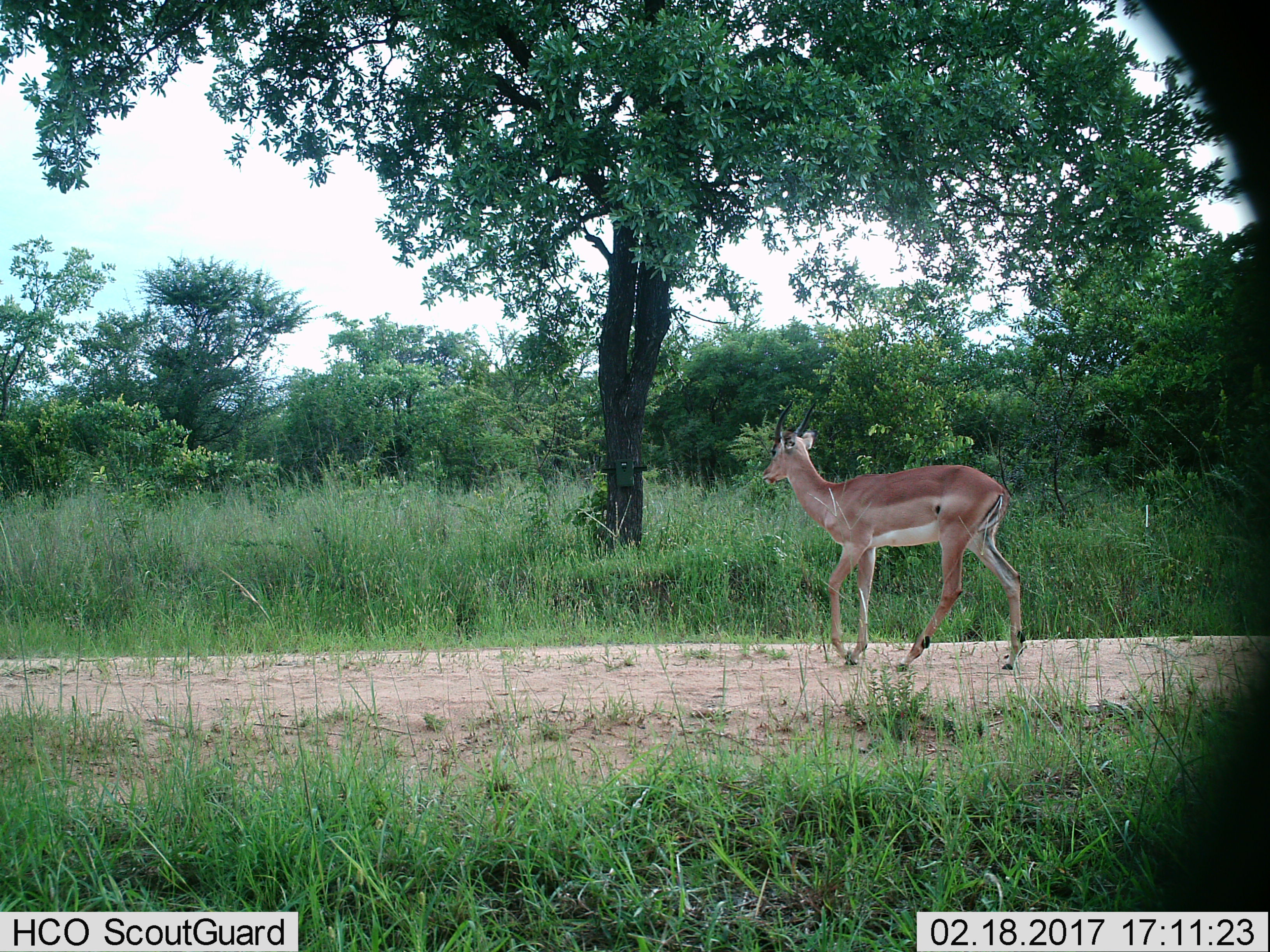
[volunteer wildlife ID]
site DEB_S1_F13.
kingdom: Animalia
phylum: Chordata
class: Mammalia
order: Artiodactyla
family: Bovidae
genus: Aepyceros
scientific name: Aepyceros melampus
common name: impala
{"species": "impala (Aepyceros melampus)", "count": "1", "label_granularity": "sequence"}